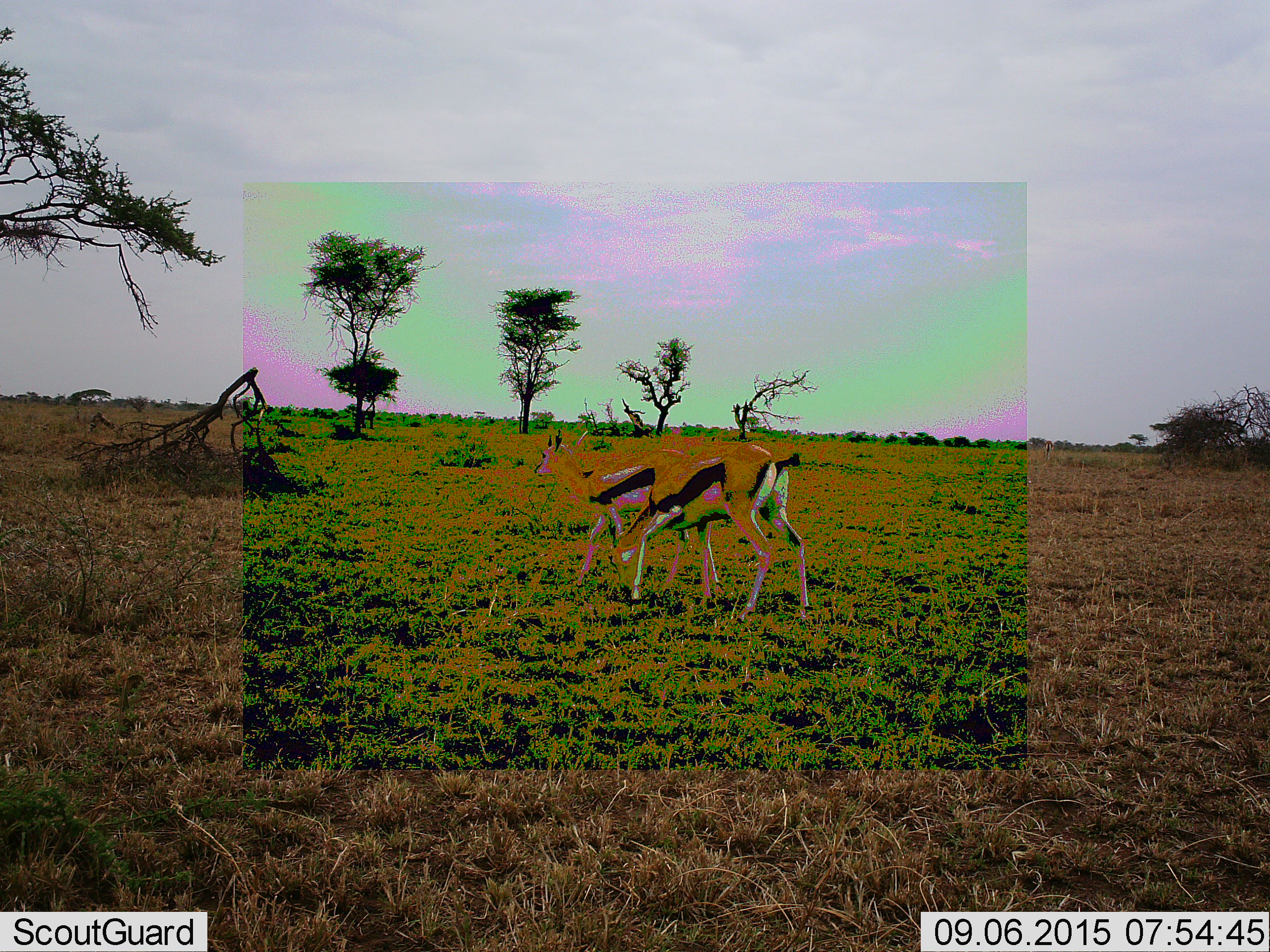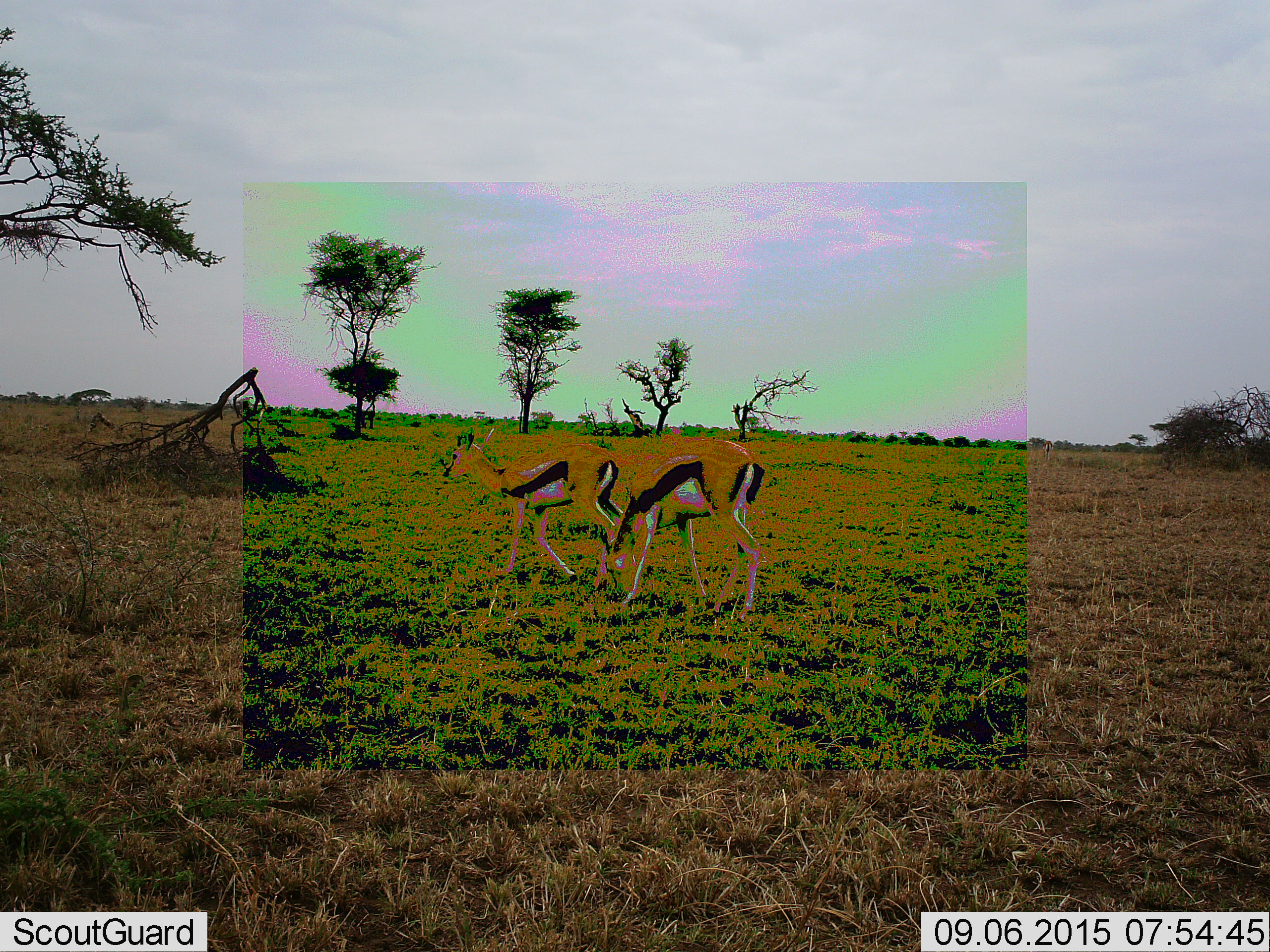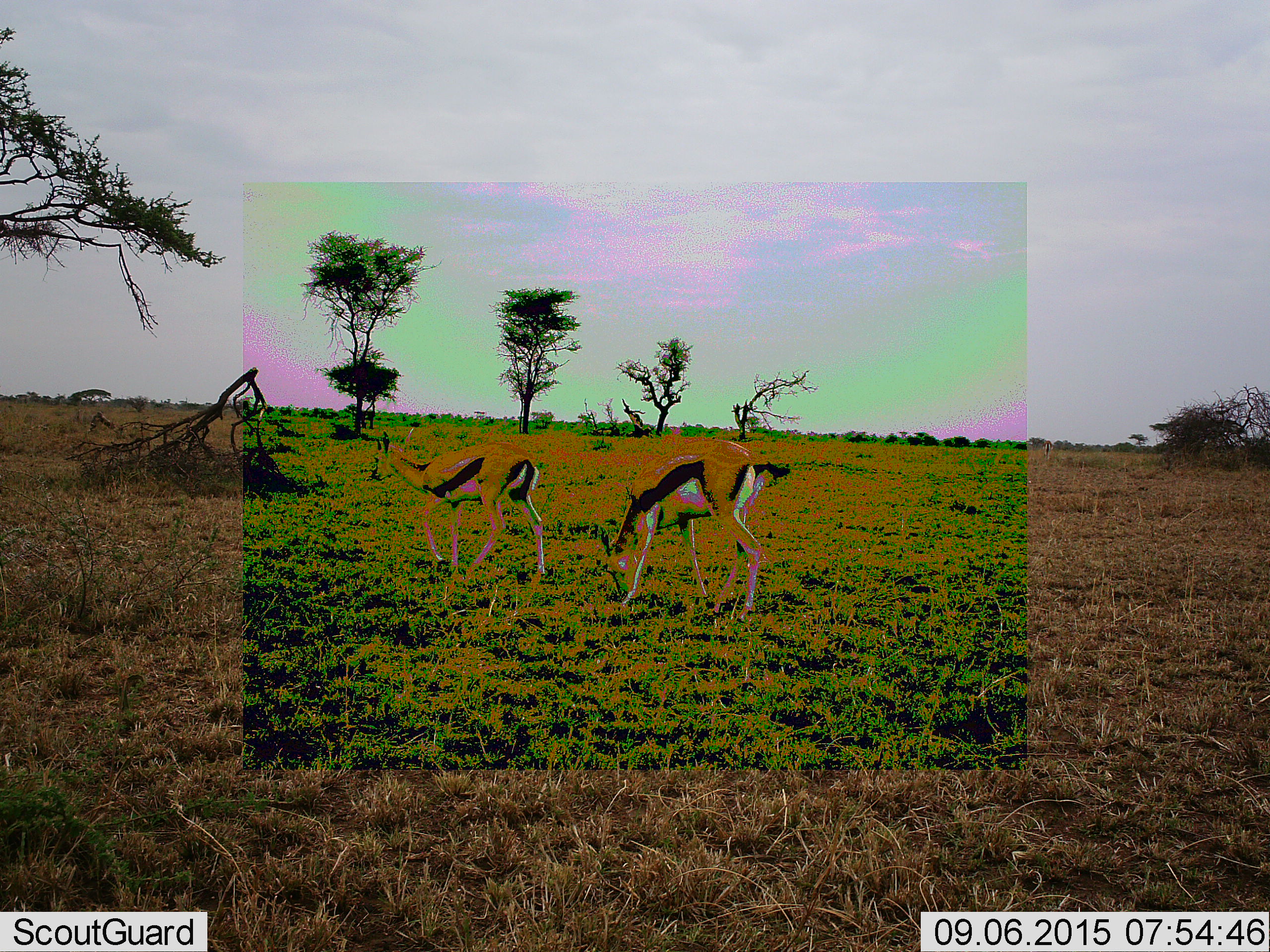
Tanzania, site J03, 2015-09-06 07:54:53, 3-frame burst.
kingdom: Animalia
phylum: Chordata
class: Mammalia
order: Artiodactyla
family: Bovidae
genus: Eudorcas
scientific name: Eudorcas thomsonii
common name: thomson's gazelle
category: gazellethomsons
Gazellethomsons (thomson's gazelle) (Eudorcas thomsonii), count 2. Behavior (volunteer vote fractions): standing 0%, resting 0%, moving 78%, interacting 0%. Young present (vote fraction): 0%. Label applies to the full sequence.